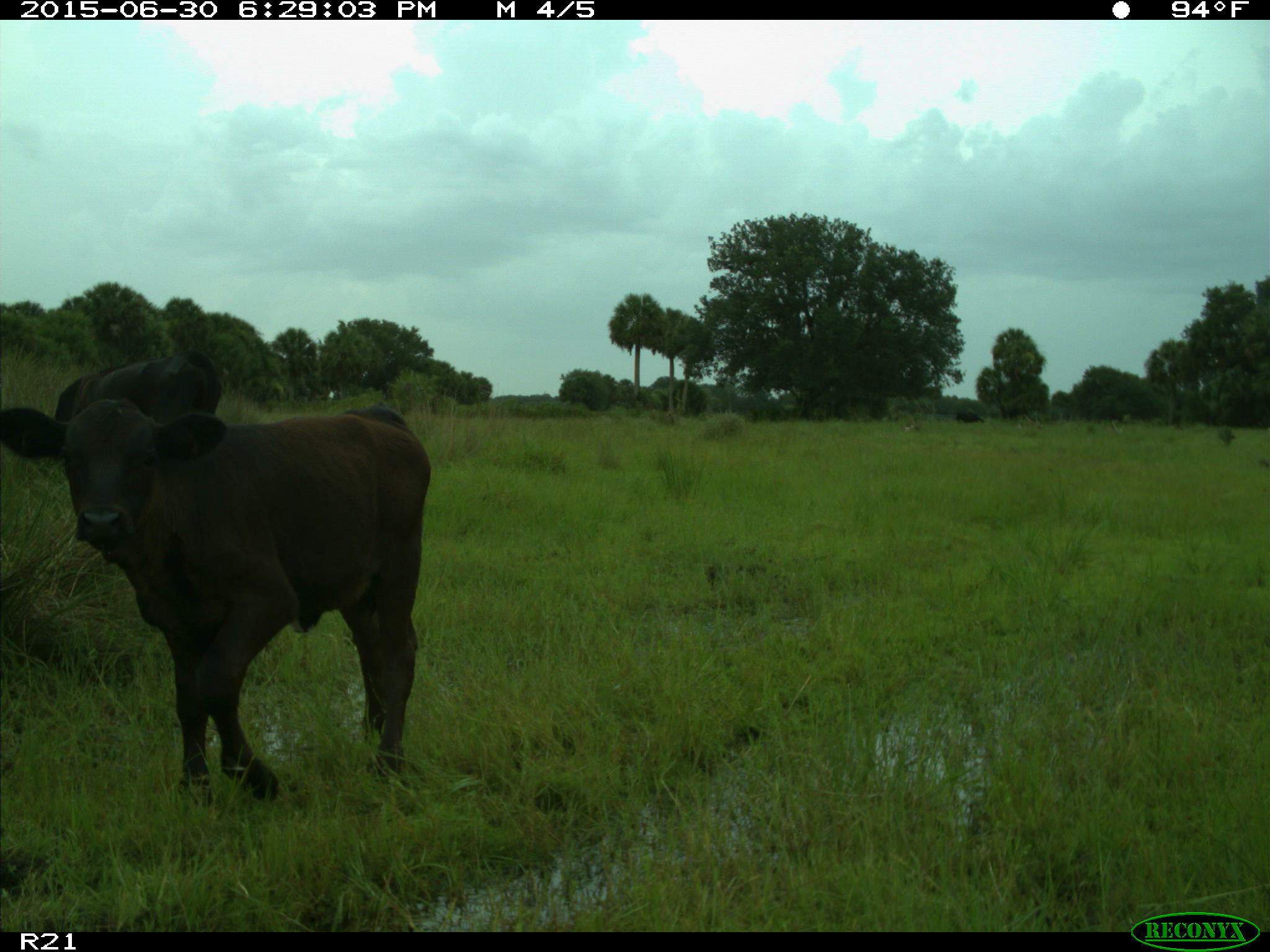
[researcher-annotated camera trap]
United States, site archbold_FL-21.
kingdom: Animalia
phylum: Chordata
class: Mammalia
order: Artiodactyla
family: Bovidae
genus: Bos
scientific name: Bos taurus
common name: domestic cow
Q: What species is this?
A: Bos taurus (domestic cow).